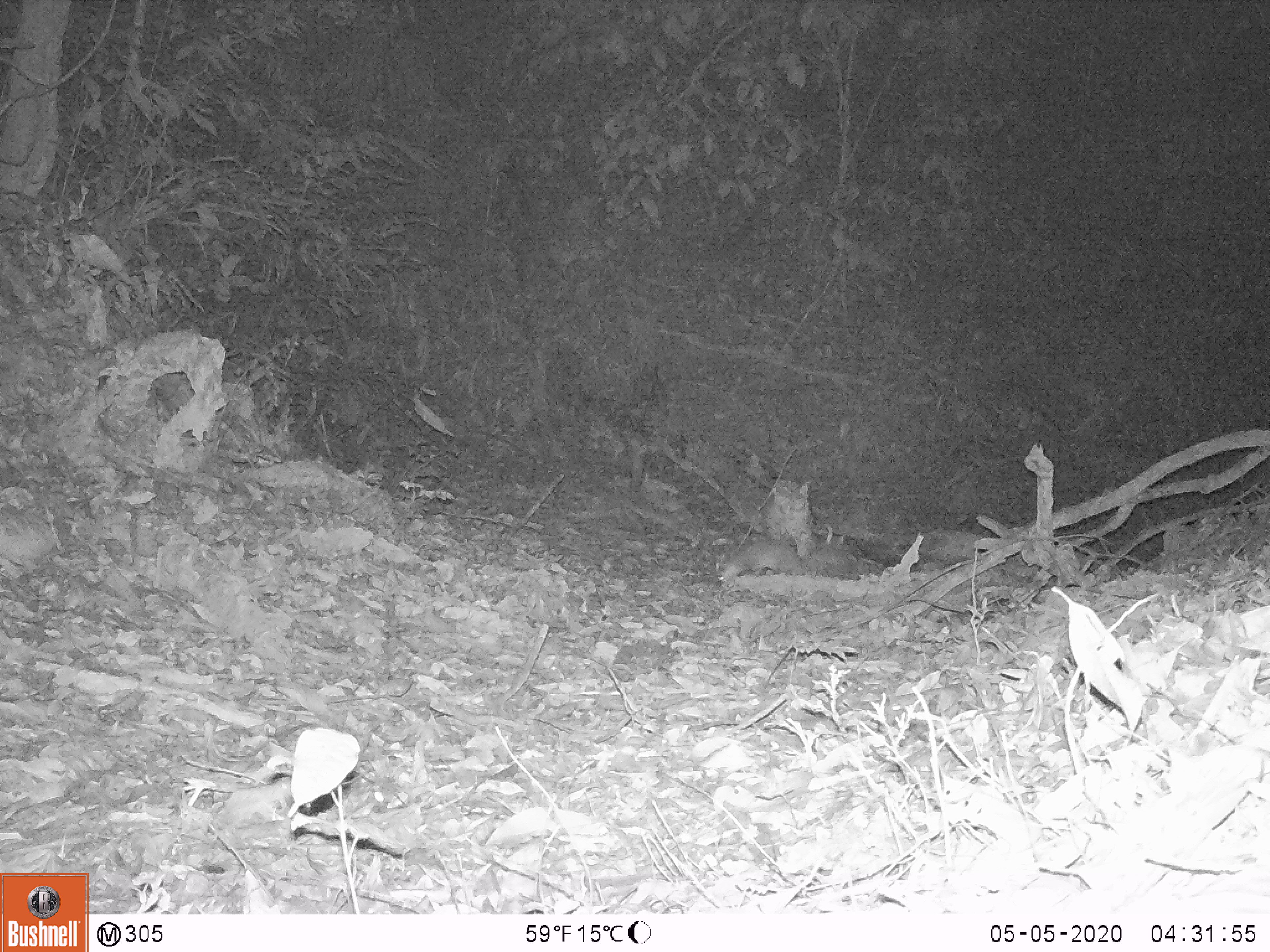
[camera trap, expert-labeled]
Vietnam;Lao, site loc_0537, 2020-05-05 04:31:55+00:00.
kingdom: Animalia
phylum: Chordata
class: Mammalia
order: Carnivora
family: Mustelidae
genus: Melogale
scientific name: Melogale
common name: ferret badger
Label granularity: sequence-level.